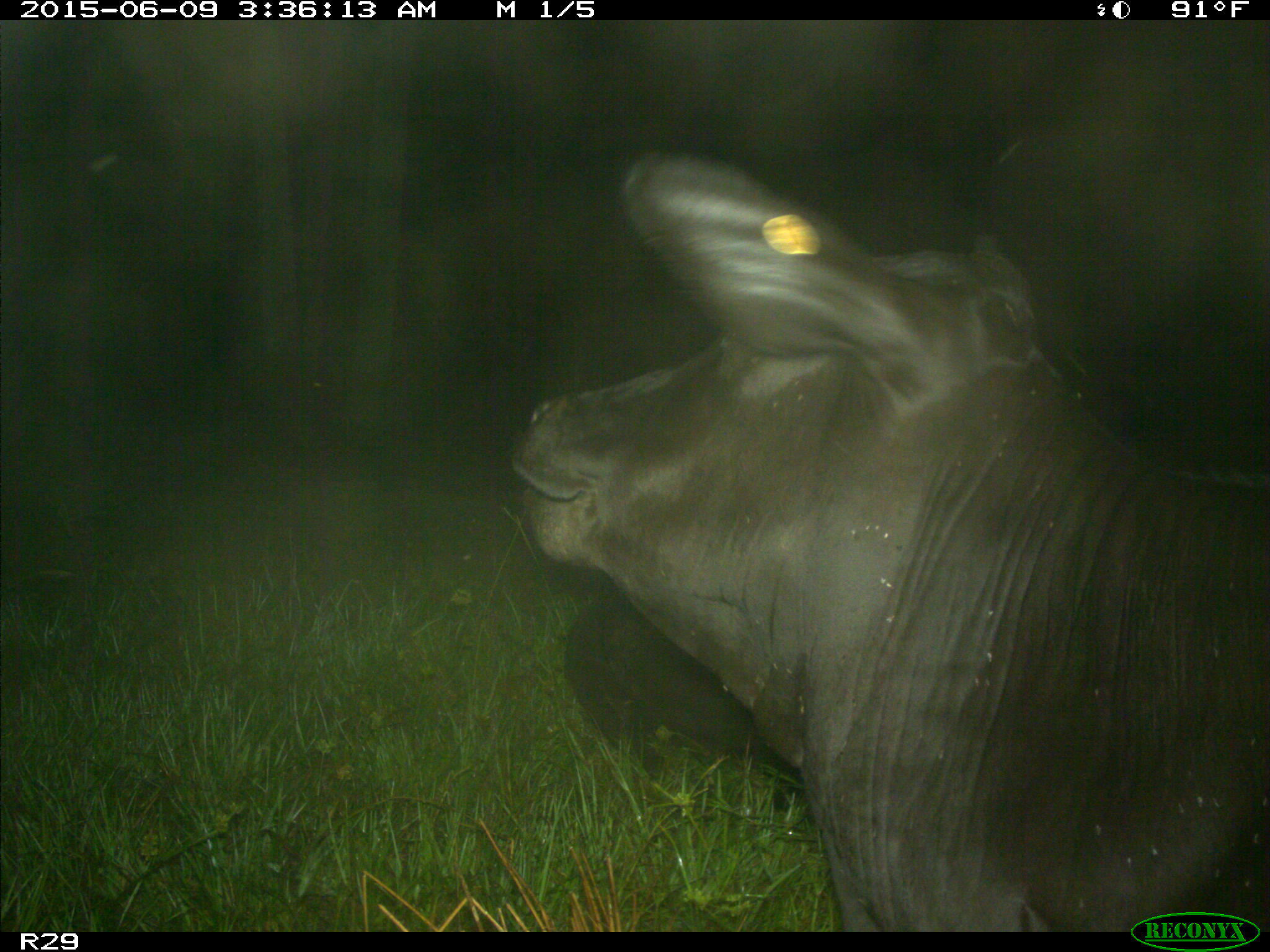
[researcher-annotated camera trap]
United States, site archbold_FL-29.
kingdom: Animalia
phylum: Chordata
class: Mammalia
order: Artiodactyla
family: Bovidae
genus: Bos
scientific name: Bos taurus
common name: domestic cow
Bos taurus (domestic cow).